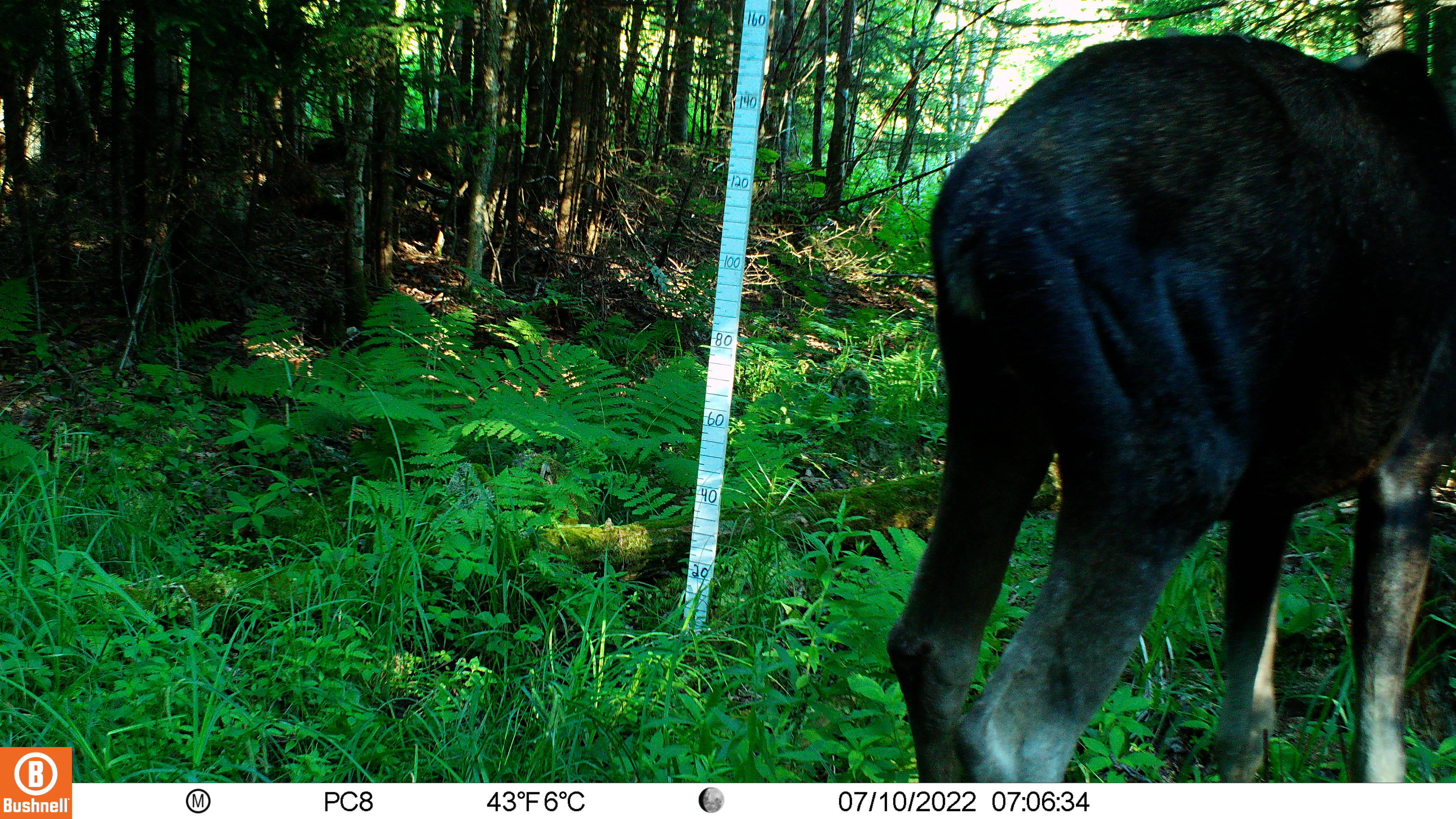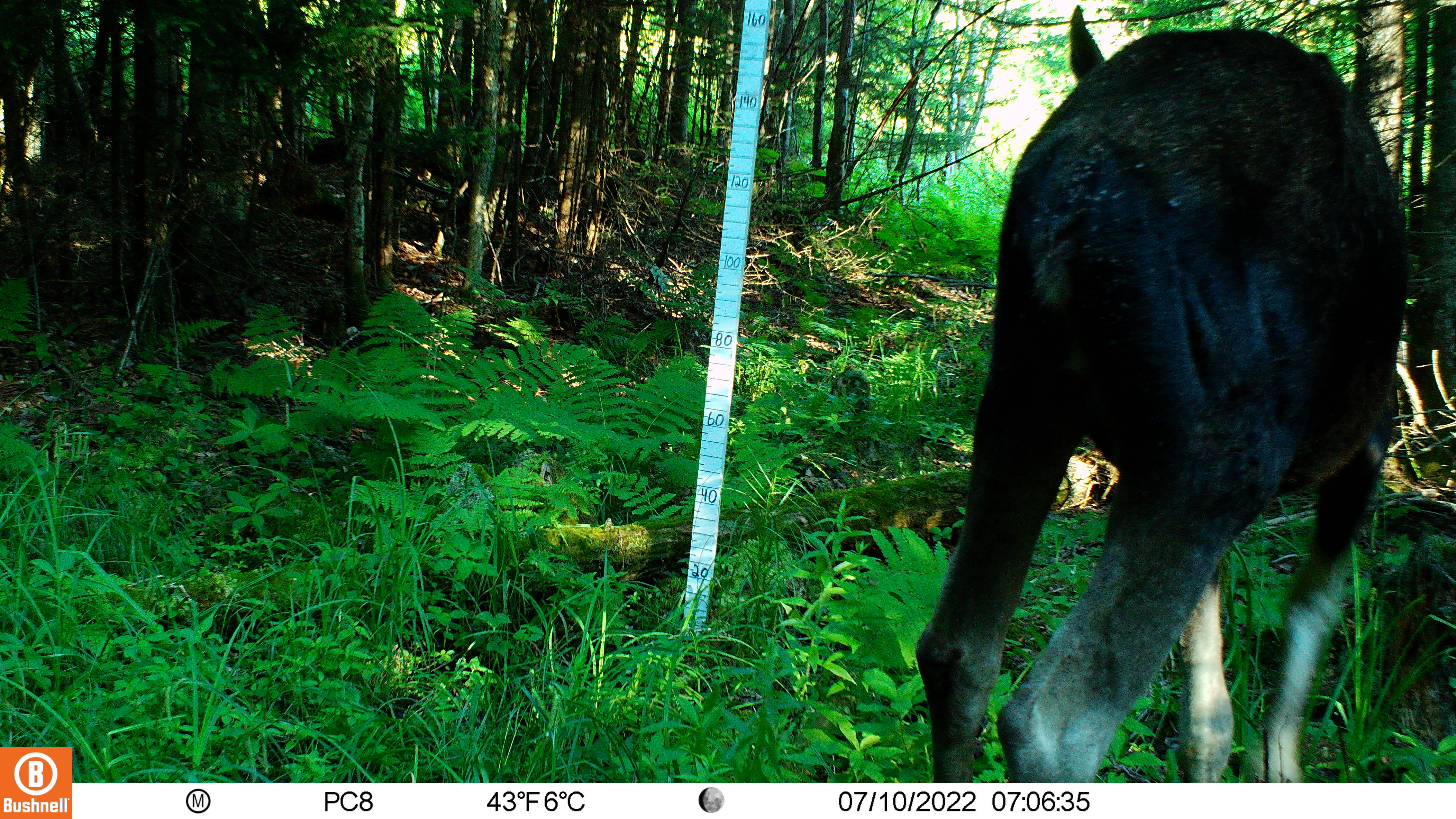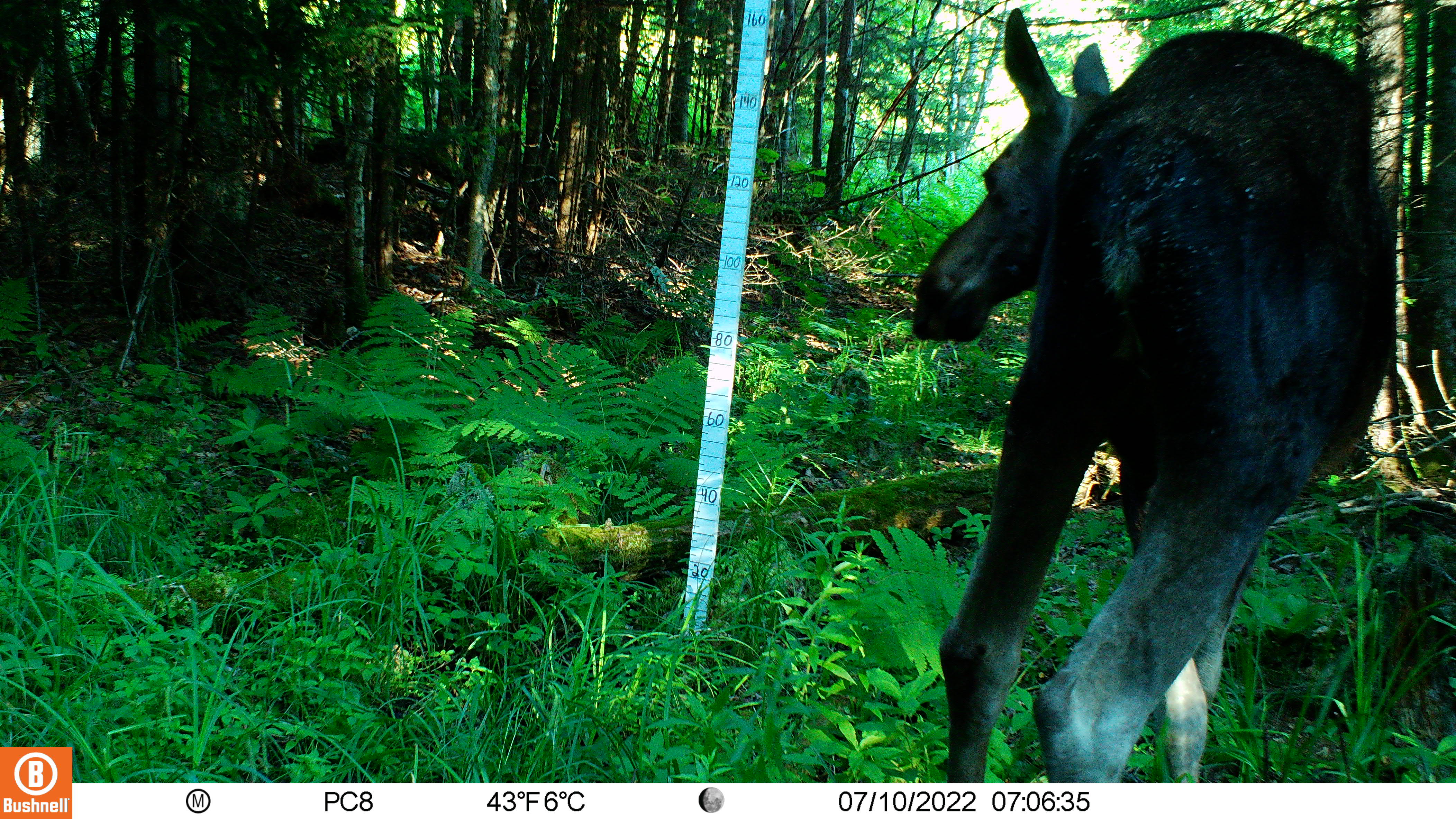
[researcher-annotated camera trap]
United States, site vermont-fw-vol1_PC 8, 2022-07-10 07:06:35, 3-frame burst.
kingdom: Animalia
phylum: Chordata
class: Mammalia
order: Artiodactyla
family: Cervidae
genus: Alces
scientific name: Alces alces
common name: moose